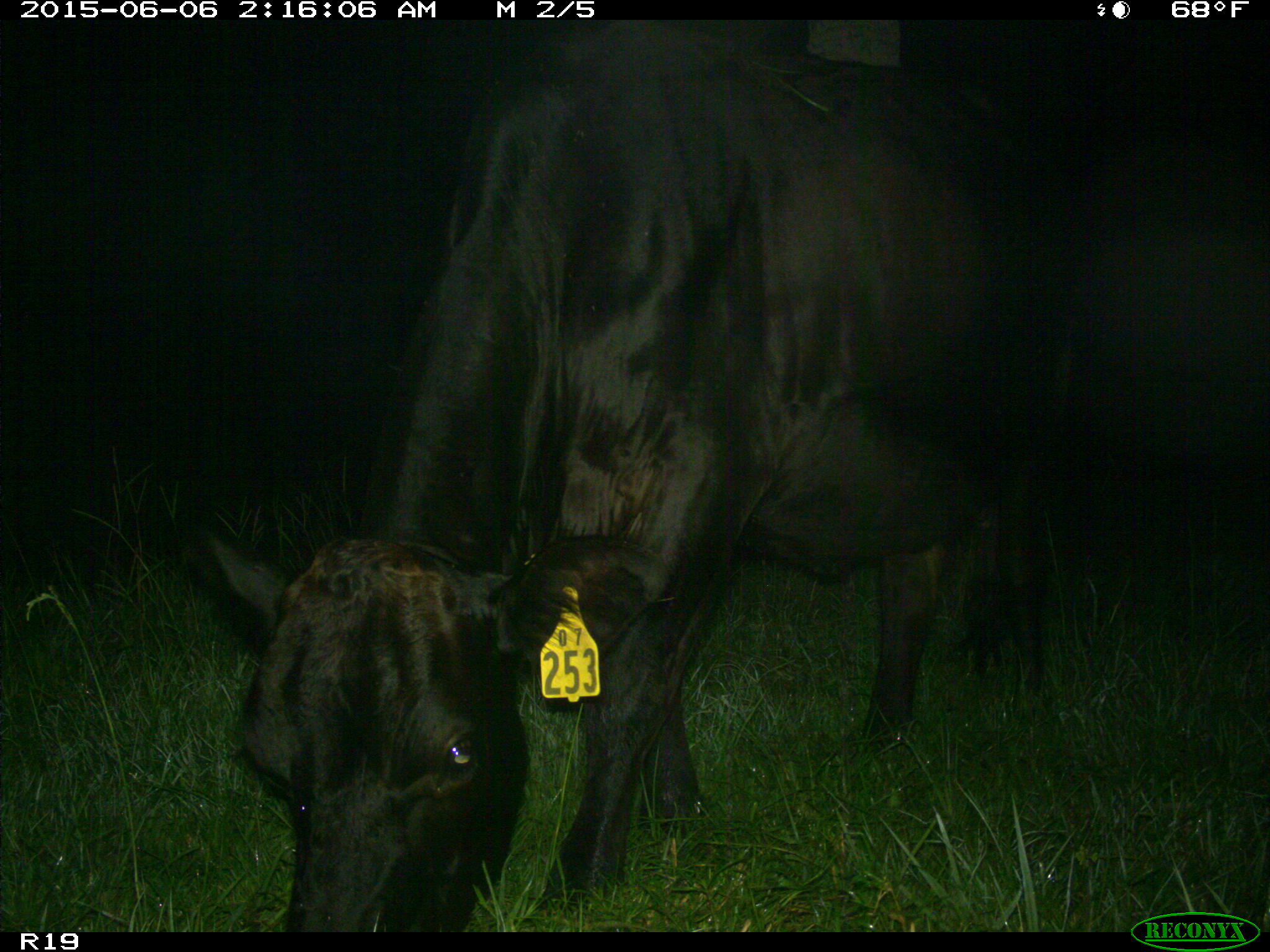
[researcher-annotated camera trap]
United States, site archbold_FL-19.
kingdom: Animalia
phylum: Chordata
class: Mammalia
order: Artiodactyla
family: Bovidae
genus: Bos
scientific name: Bos taurus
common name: domestic cow